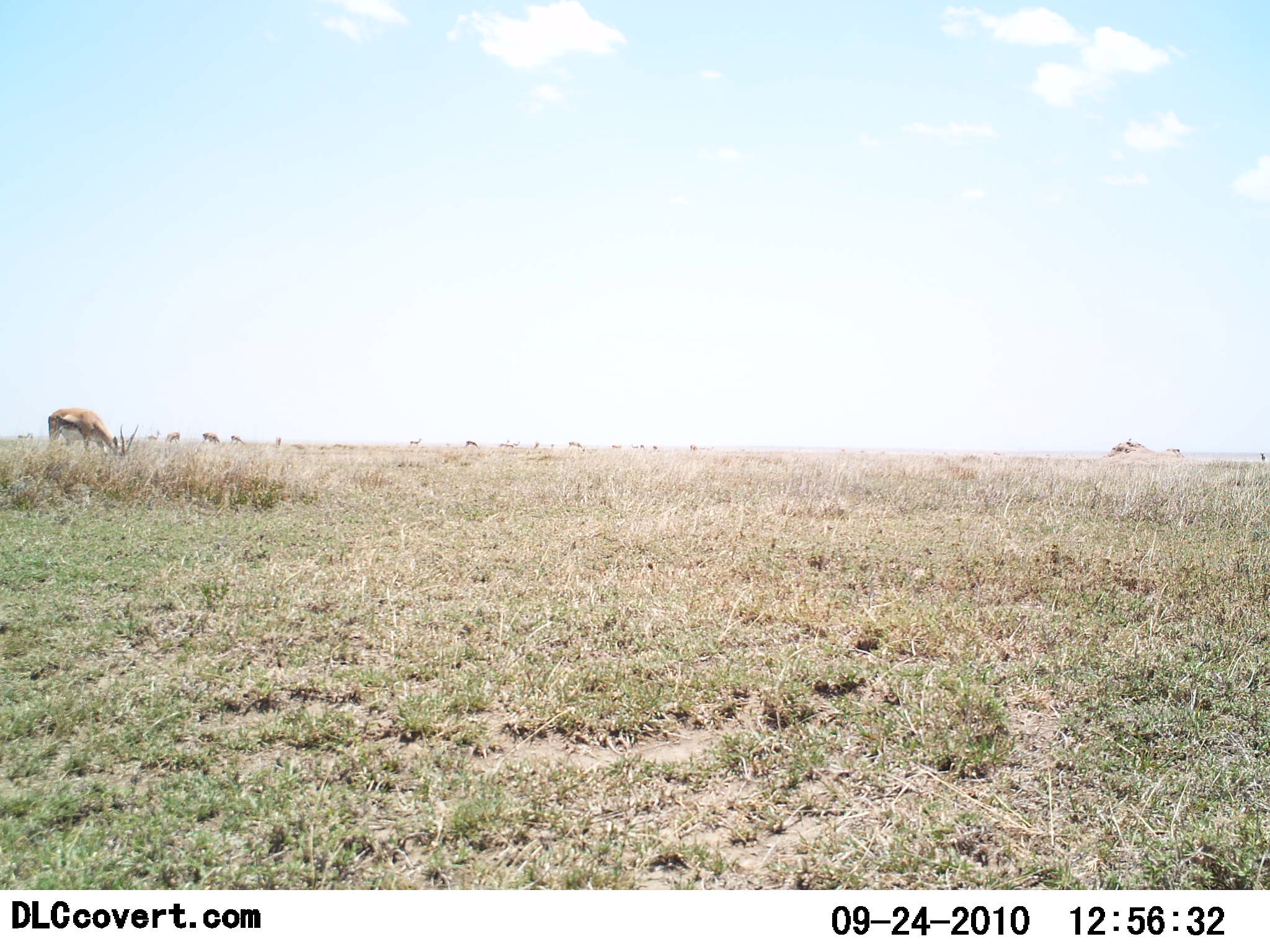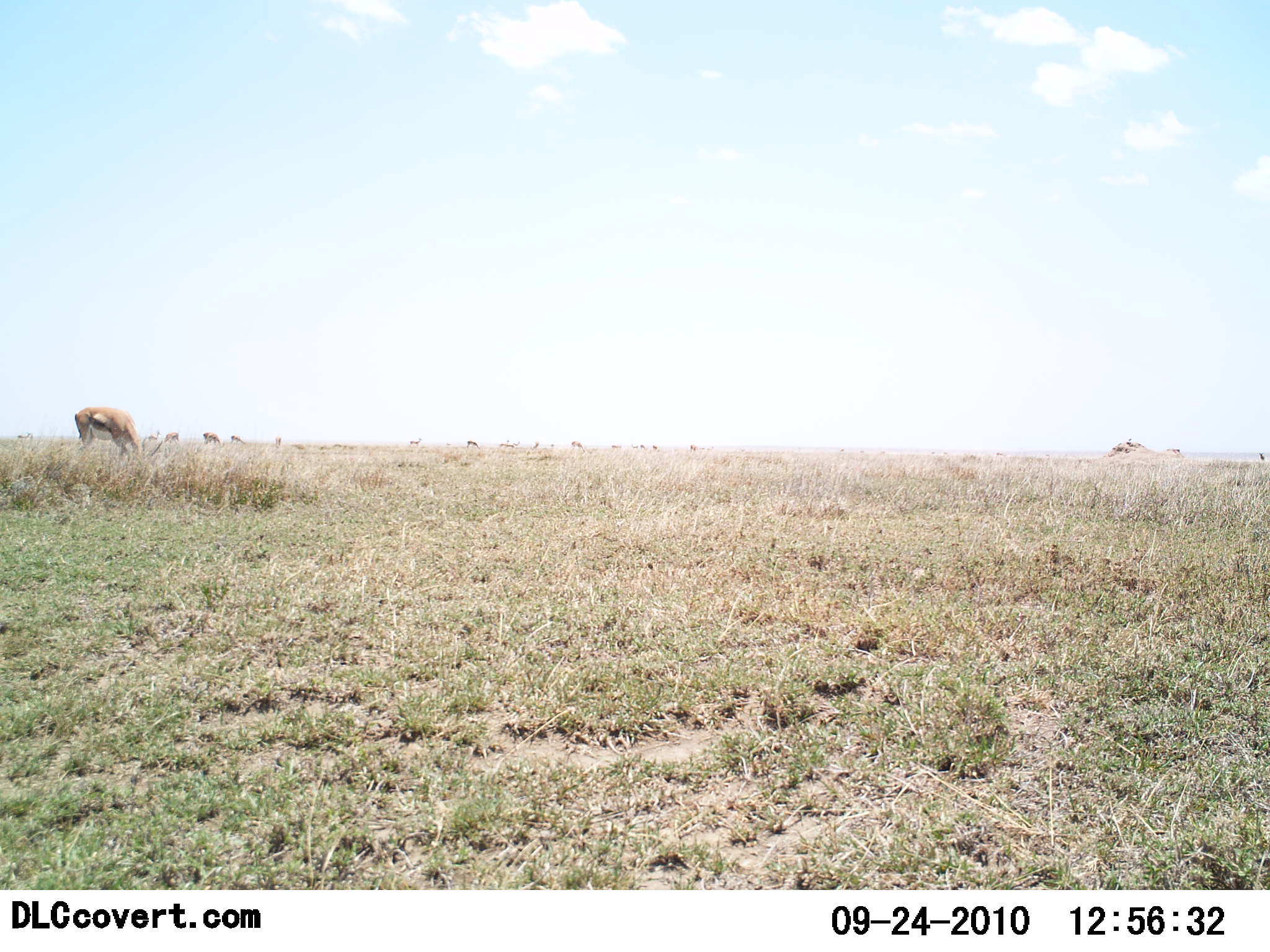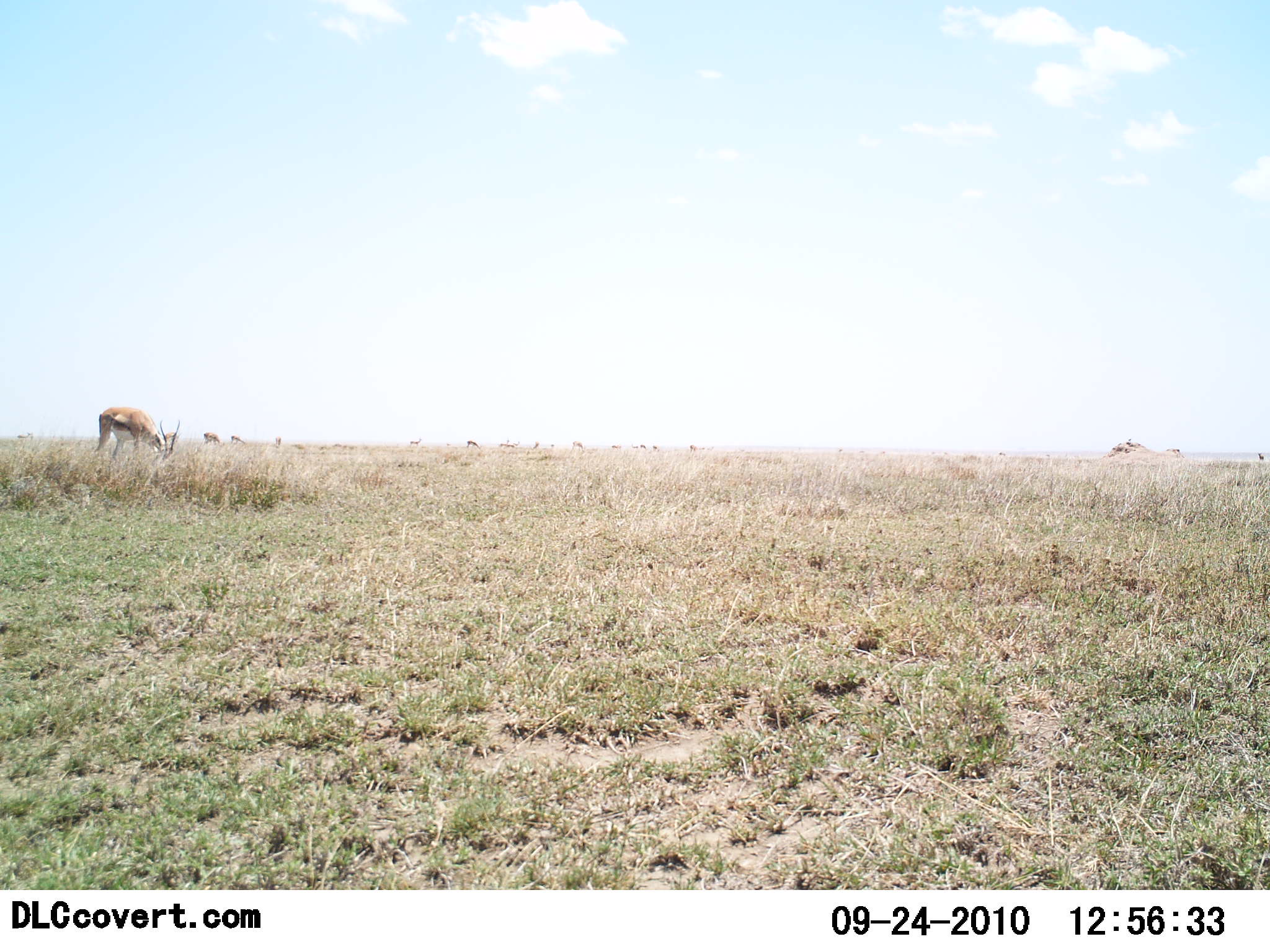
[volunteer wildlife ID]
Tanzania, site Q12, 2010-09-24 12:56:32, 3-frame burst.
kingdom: Animalia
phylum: Chordata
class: Mammalia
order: Artiodactyla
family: Bovidae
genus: Eudorcas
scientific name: Eudorcas thomsonii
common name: thomson's gazelle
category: gazellethomsons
Gazellethomsons (thomson's gazelle) (Eudorcas thomsonii), count 1. Behavior (volunteer vote fractions): standing 32%, resting 0%, moving 45%, interacting 0%. Young present (vote fraction): 0%. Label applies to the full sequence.